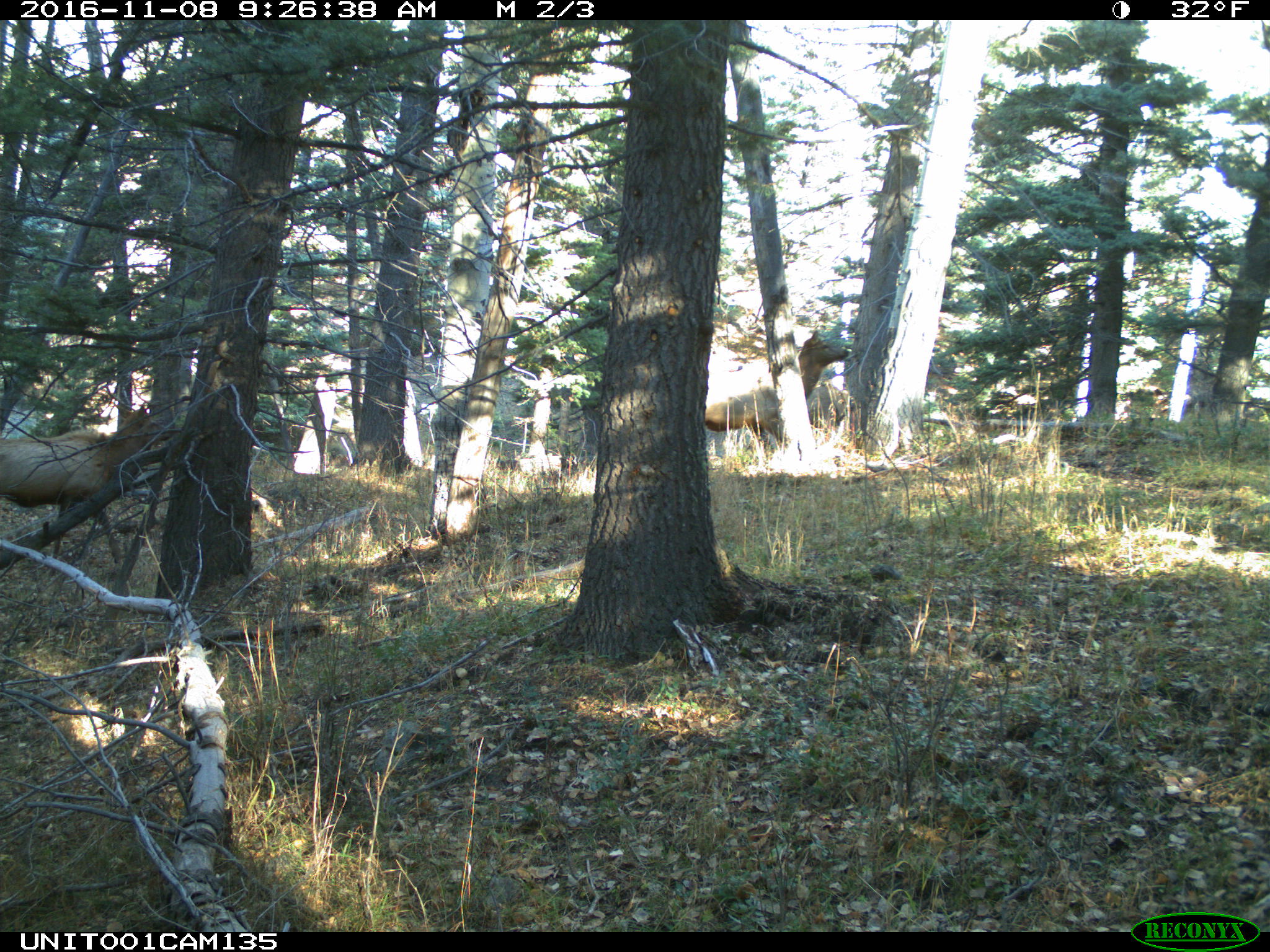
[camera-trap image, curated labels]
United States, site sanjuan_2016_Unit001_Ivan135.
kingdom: Animalia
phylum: Chordata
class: Mammalia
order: Artiodactyla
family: Cervidae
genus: Cervus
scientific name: Cervus elaphus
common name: red deer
Cervus elaphus (red deer).